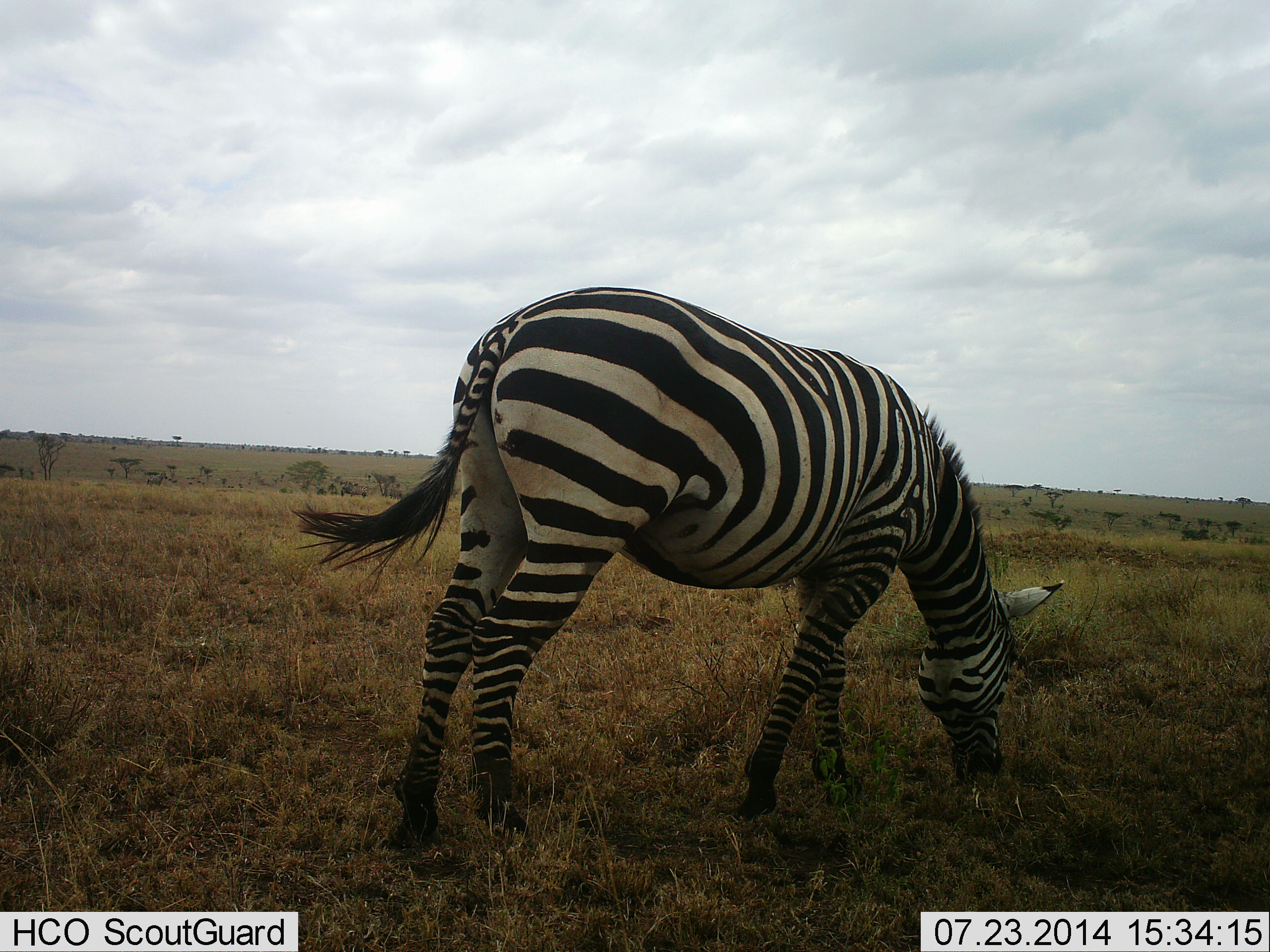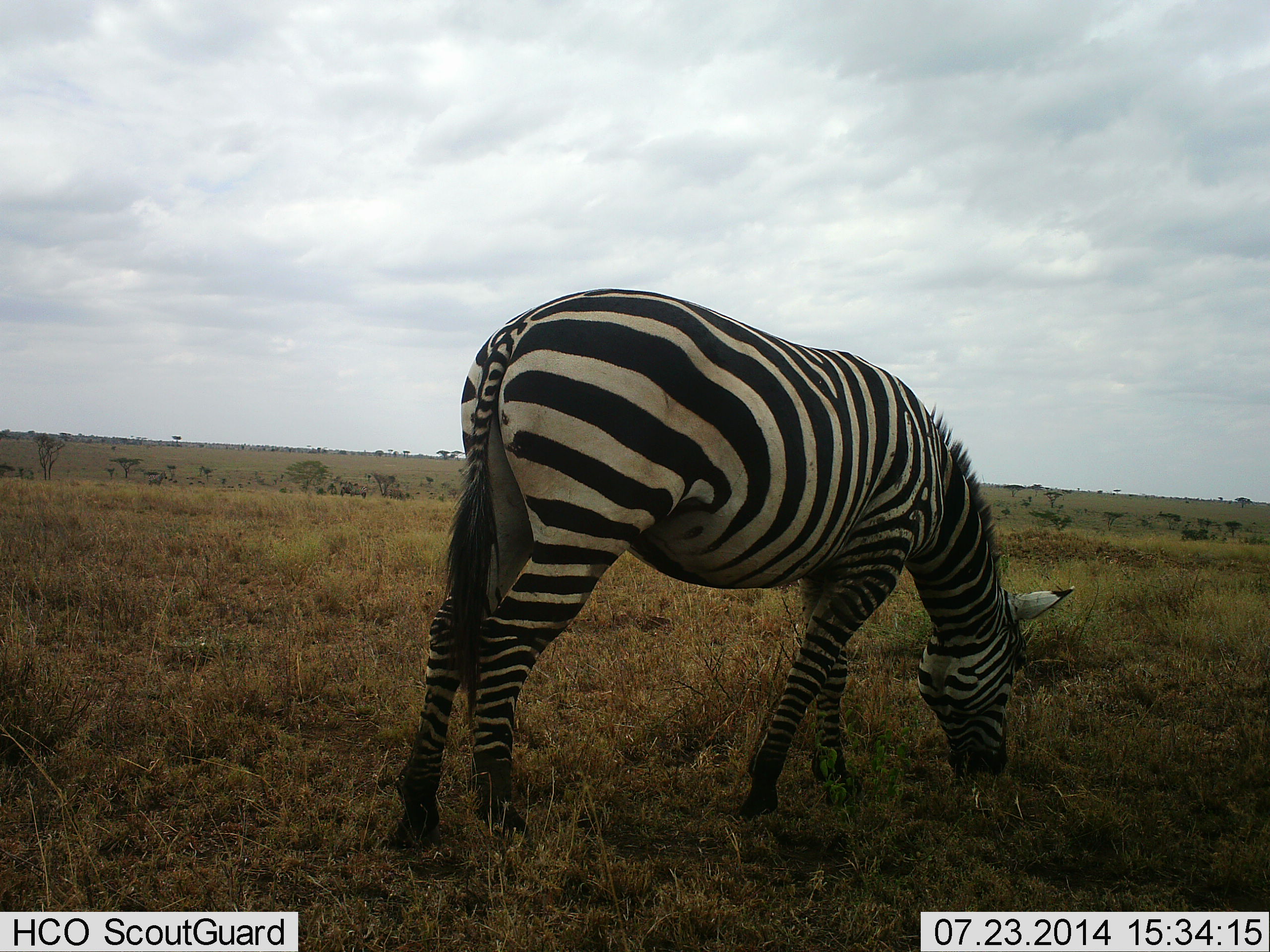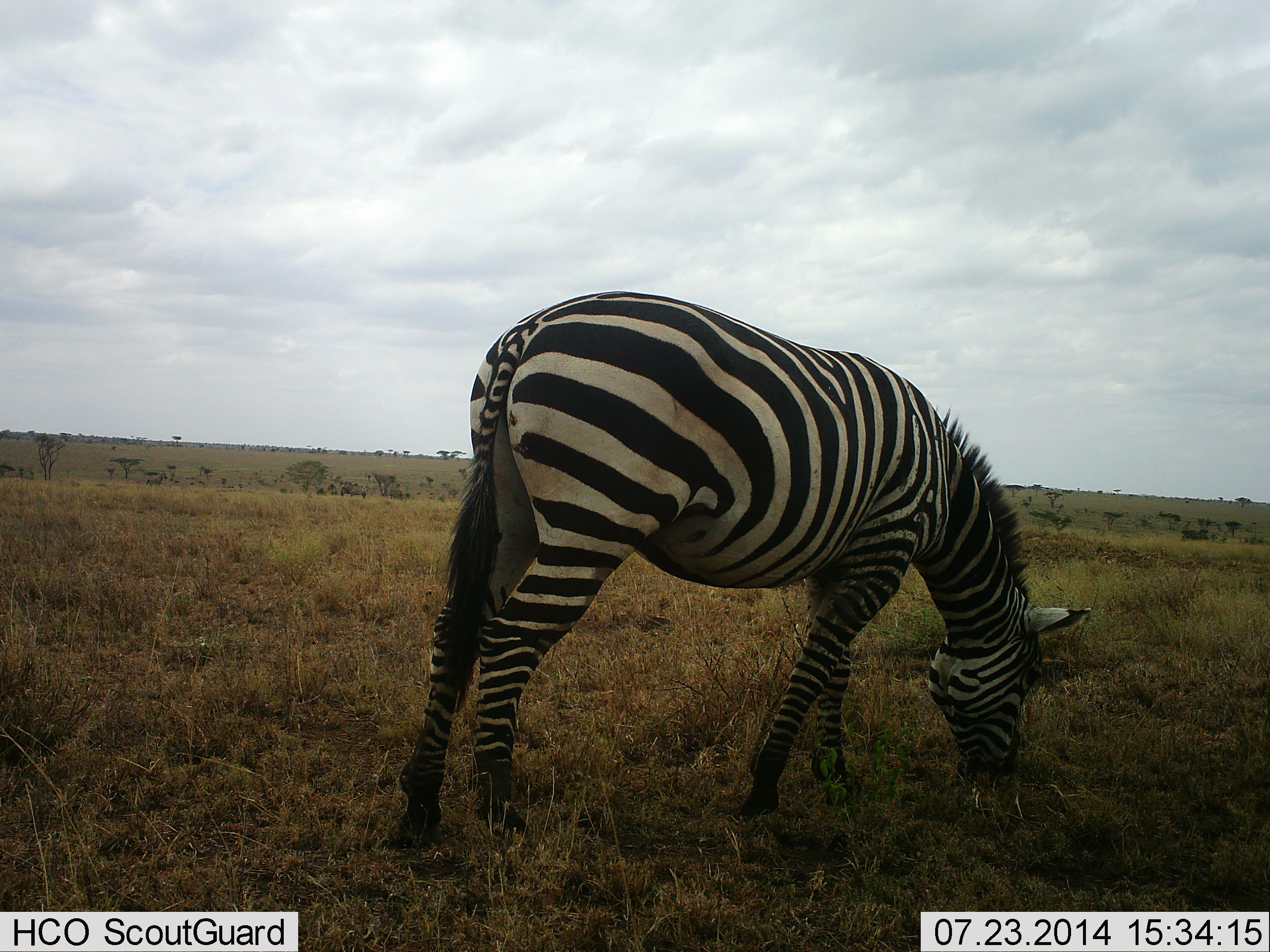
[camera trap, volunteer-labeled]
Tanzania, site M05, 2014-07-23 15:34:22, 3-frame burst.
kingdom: Animalia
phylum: Chordata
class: Mammalia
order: Perissodactyla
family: Equidae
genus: Equus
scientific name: Equus quagga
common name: plains zebra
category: zebra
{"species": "zebra (plains zebra) (Equus quagga)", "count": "1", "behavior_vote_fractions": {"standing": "9%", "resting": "0%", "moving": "0%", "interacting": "0%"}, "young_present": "0%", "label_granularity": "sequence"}